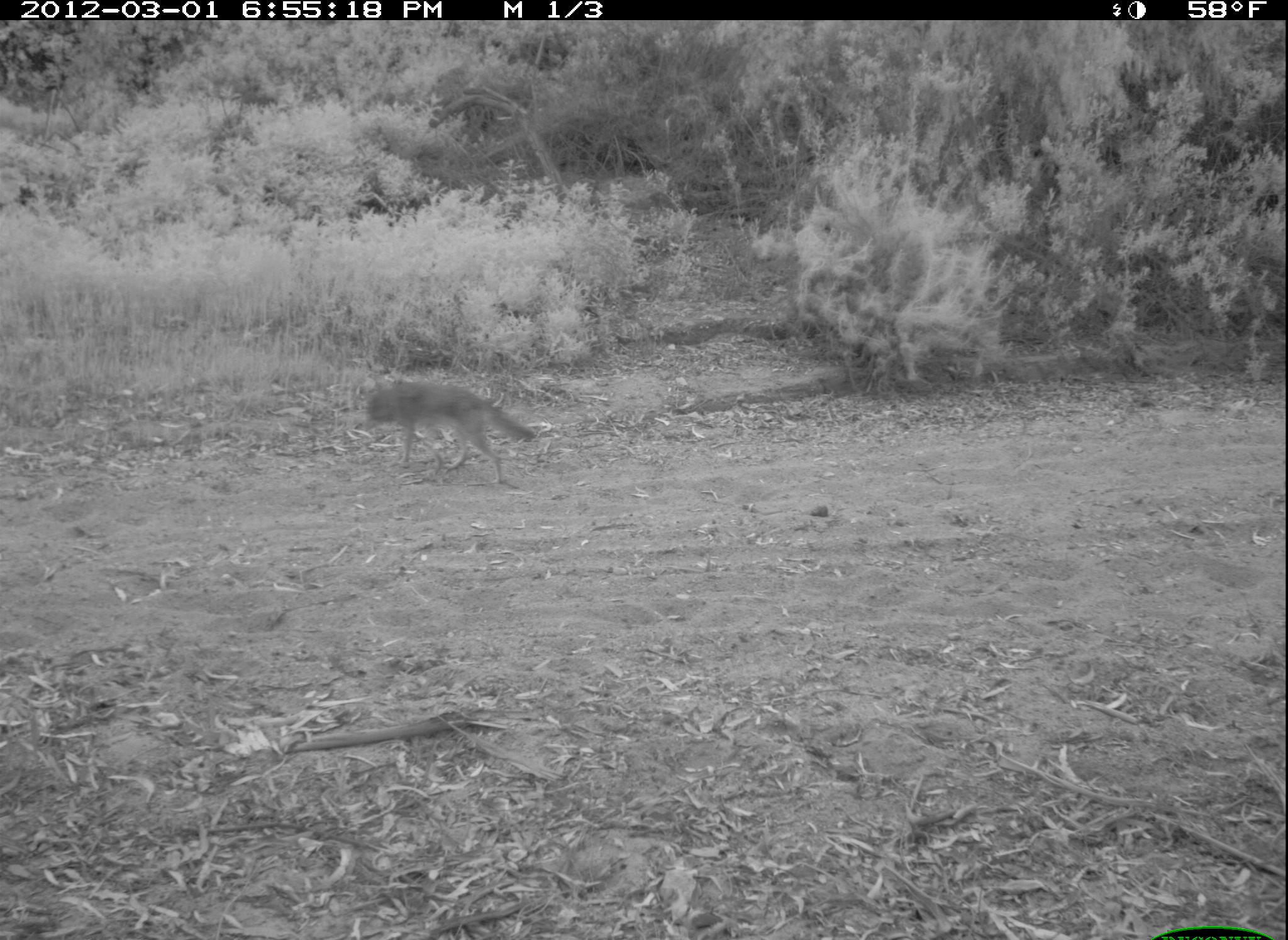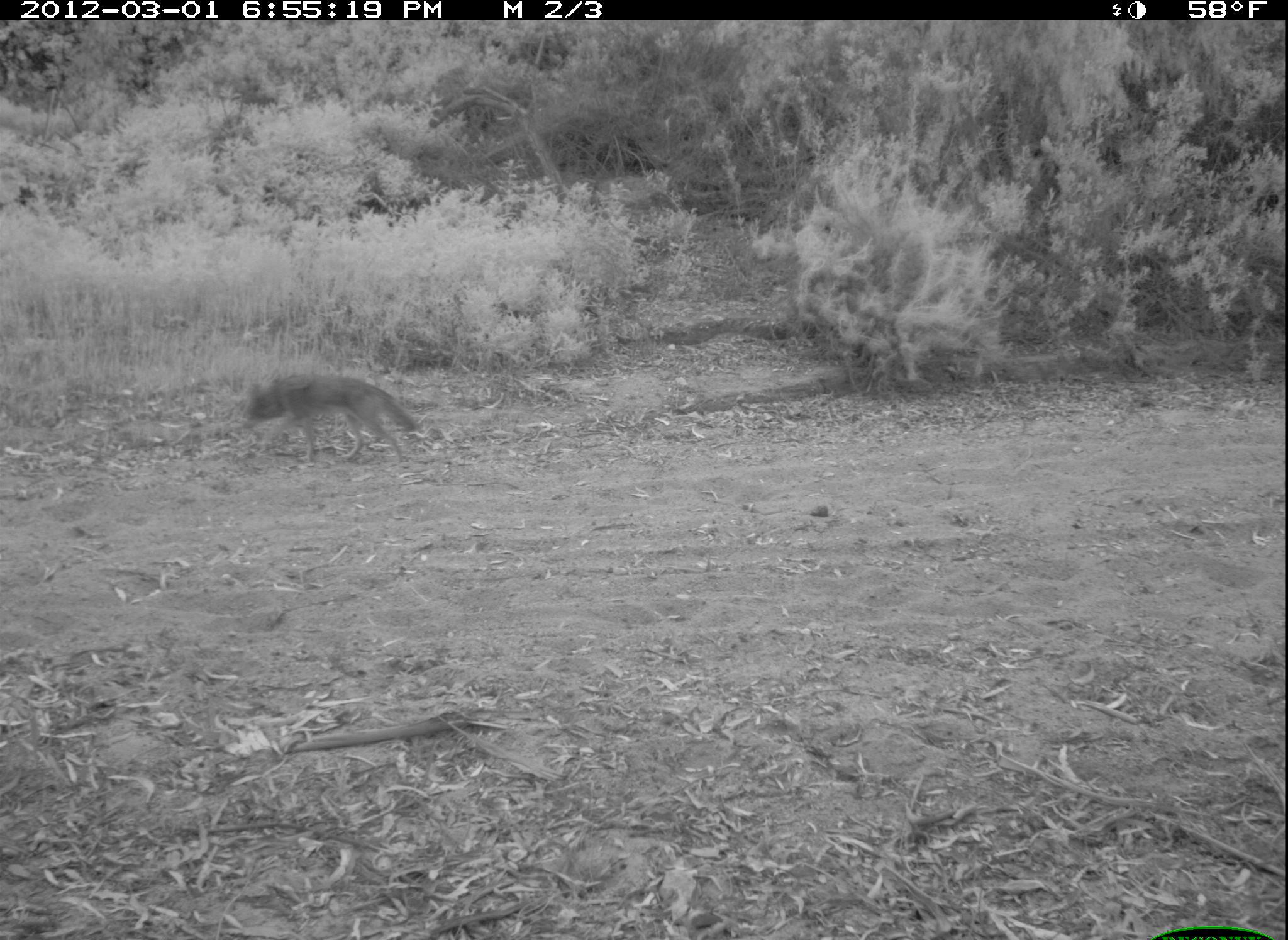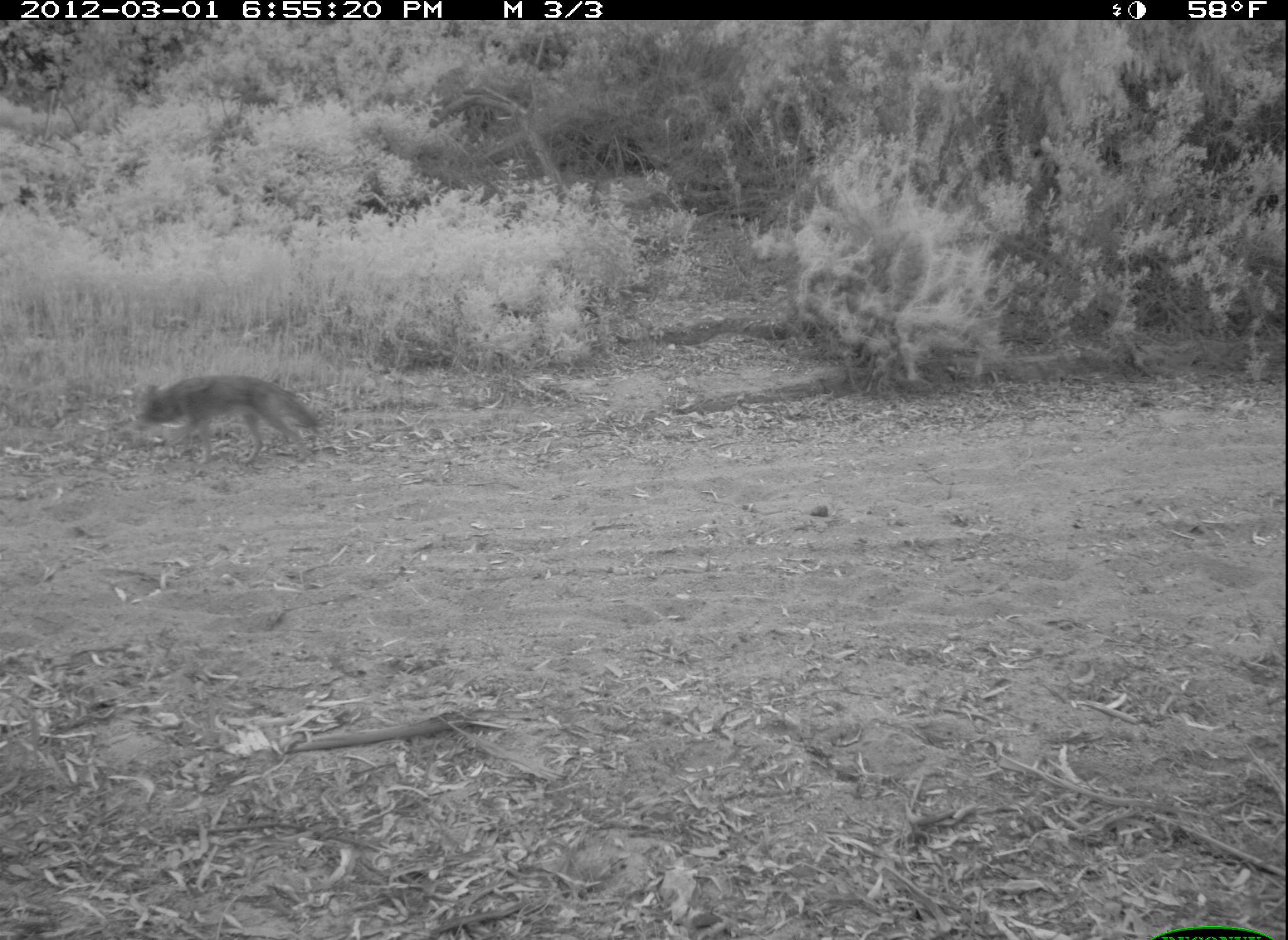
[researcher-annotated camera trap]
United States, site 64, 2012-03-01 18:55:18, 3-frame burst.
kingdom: Animalia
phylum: Chordata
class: Mammalia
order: Carnivora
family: Canidae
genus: Canis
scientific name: Canis latrans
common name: coyote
Coyote (Canis latrans).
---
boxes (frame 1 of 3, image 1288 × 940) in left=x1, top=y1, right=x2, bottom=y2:
coyote: left=357, top=381, right=540, bottom=486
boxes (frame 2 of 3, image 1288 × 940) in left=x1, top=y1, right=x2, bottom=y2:
coyote: left=240, top=371, right=426, bottom=469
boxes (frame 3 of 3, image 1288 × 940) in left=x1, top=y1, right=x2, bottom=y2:
coyote: left=132, top=371, right=331, bottom=468